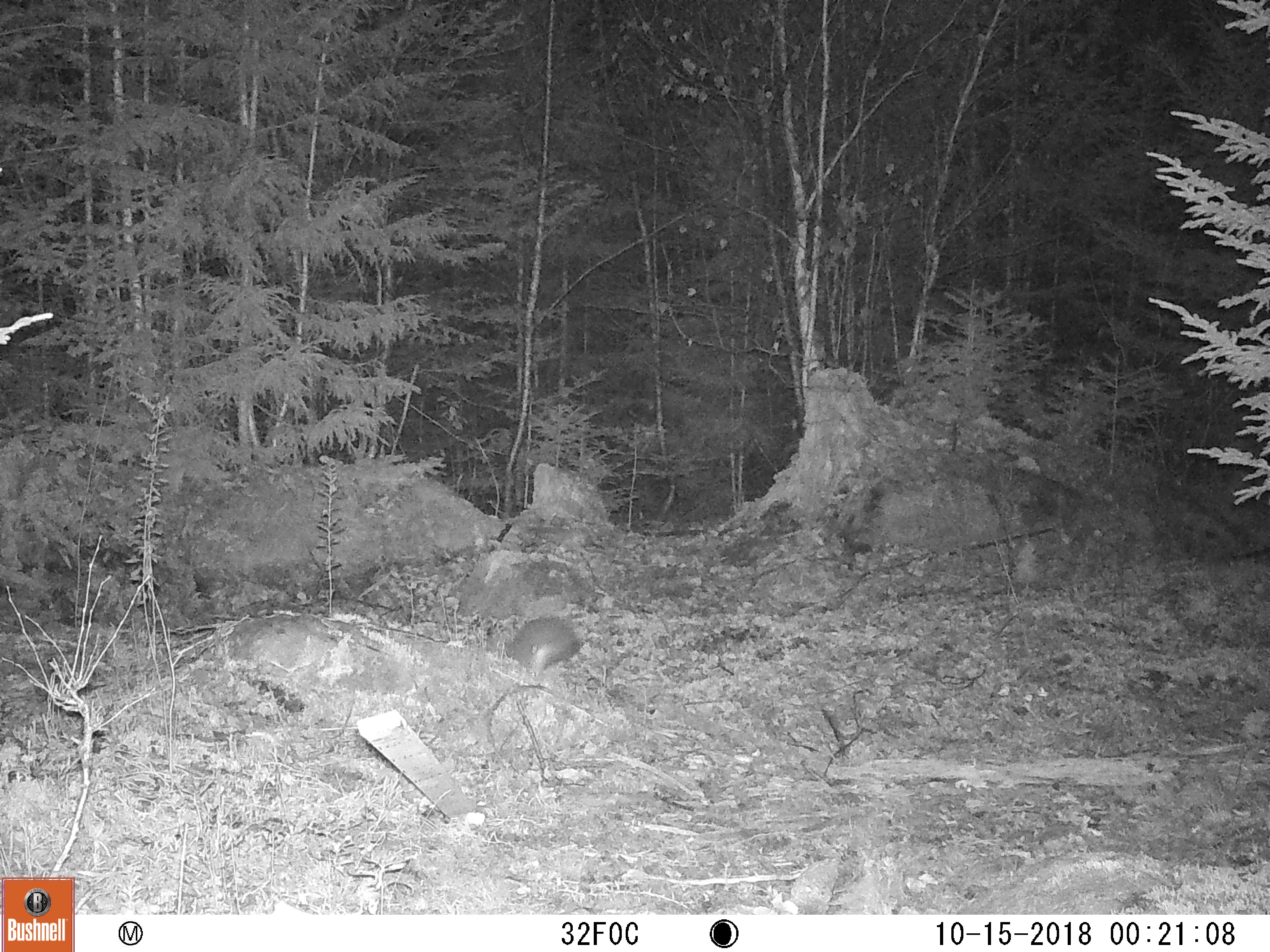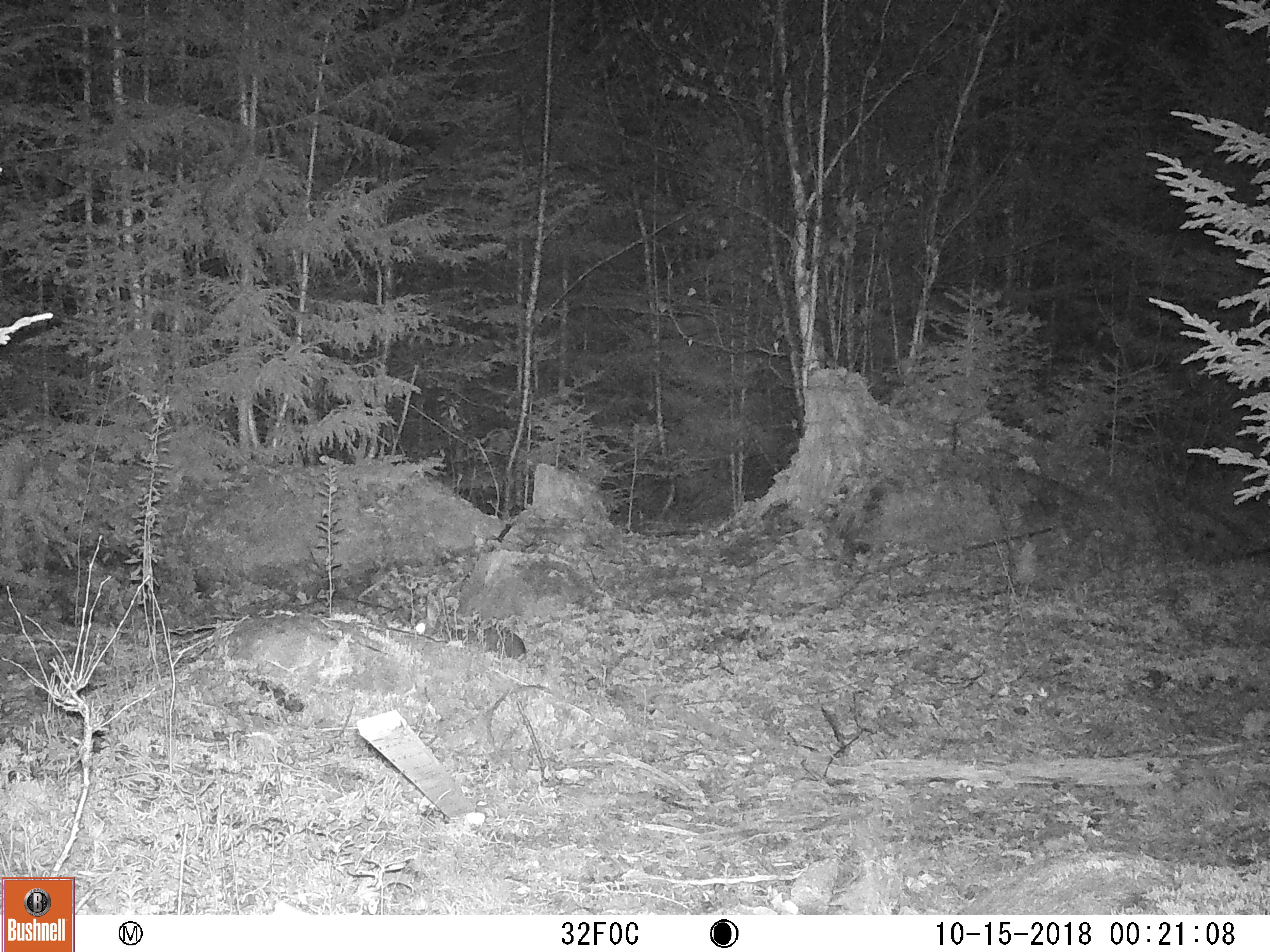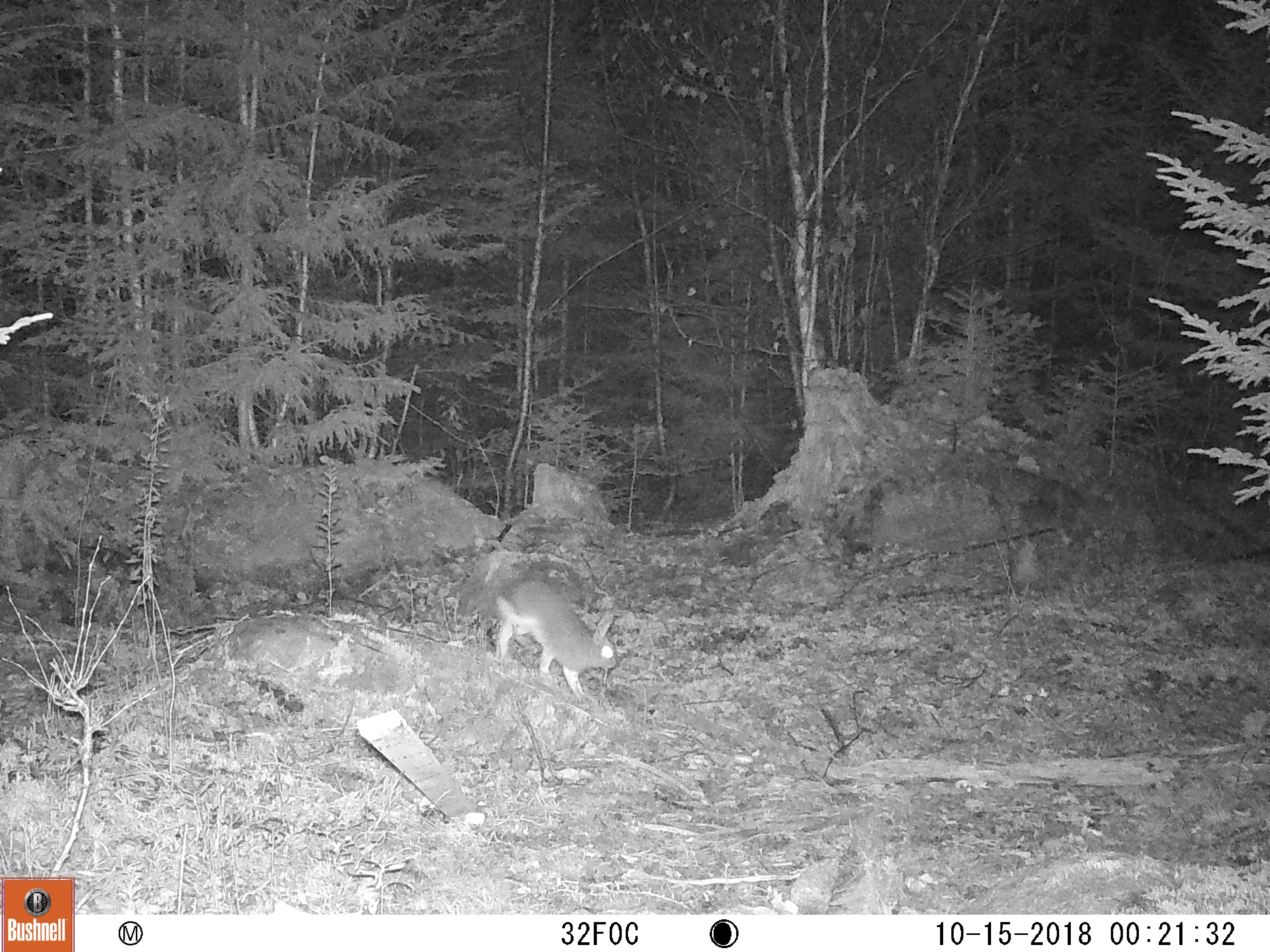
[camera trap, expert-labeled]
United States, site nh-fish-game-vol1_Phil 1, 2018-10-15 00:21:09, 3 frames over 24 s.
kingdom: Animalia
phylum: Chordata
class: Mammalia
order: Lagomorpha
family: Leporidae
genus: Lepus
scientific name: Lepus americanus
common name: snowshoe hare